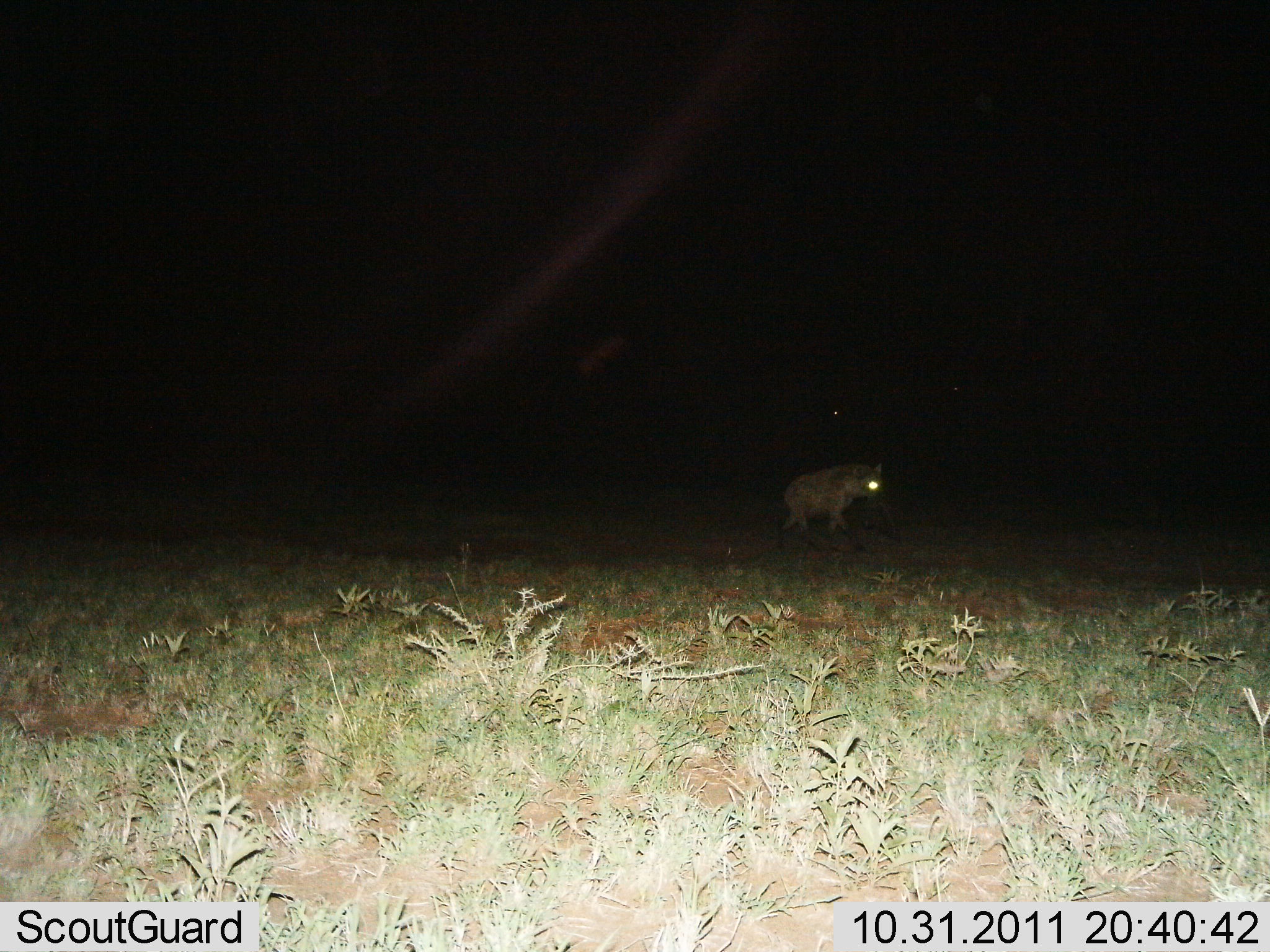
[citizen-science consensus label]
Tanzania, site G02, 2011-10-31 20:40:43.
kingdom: Animalia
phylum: Chordata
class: Mammalia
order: Carnivora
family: Hyaenidae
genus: Crocuta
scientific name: Crocuta crocuta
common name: spotted hyena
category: hyenaspotted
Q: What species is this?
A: Hyenaspotted (spotted hyena) (Crocuta crocuta).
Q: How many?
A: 1.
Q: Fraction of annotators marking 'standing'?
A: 67%.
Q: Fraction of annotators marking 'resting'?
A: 0%.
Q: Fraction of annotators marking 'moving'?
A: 33%.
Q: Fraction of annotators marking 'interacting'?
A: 0%.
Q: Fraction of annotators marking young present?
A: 0%.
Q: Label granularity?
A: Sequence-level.